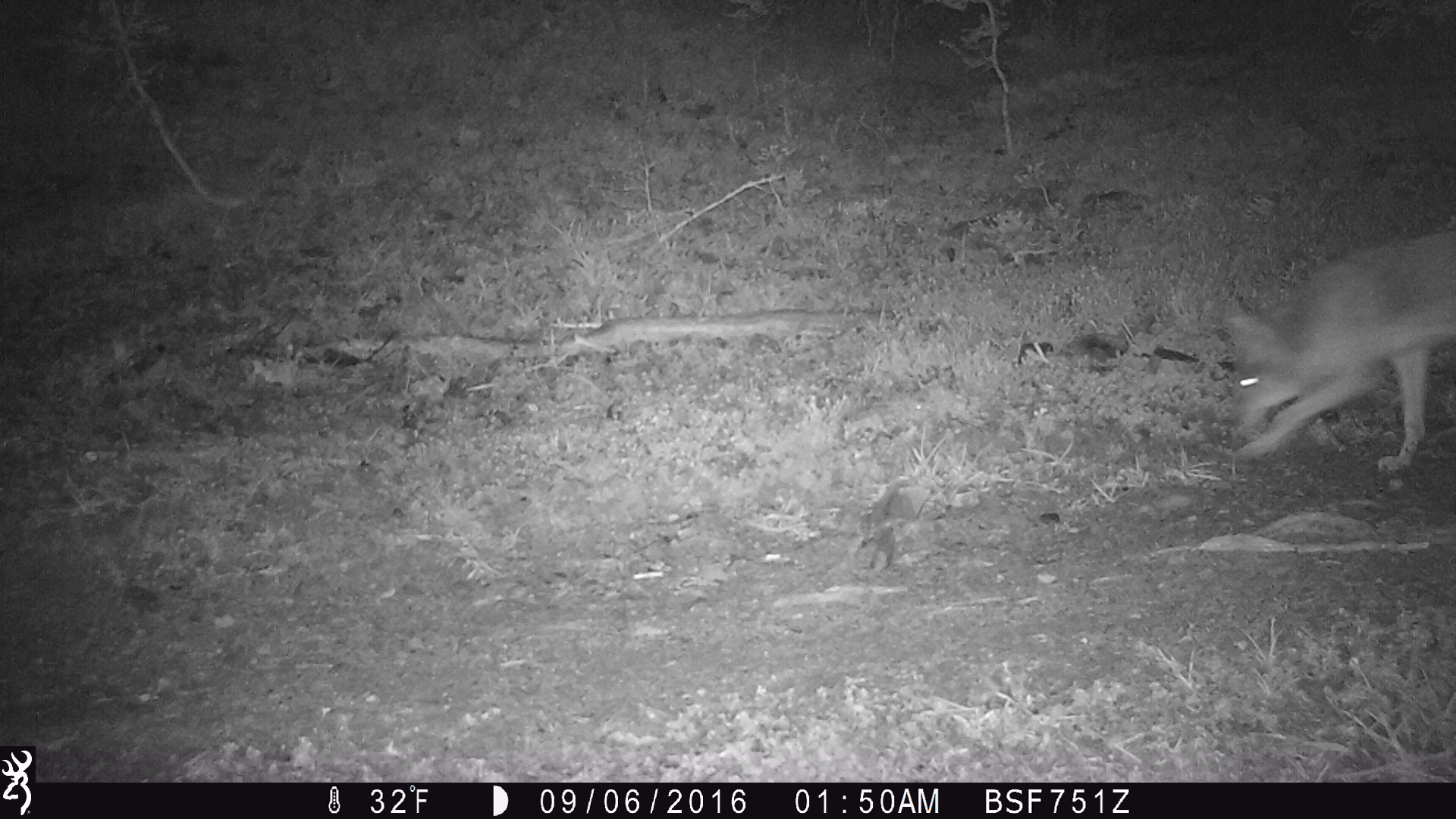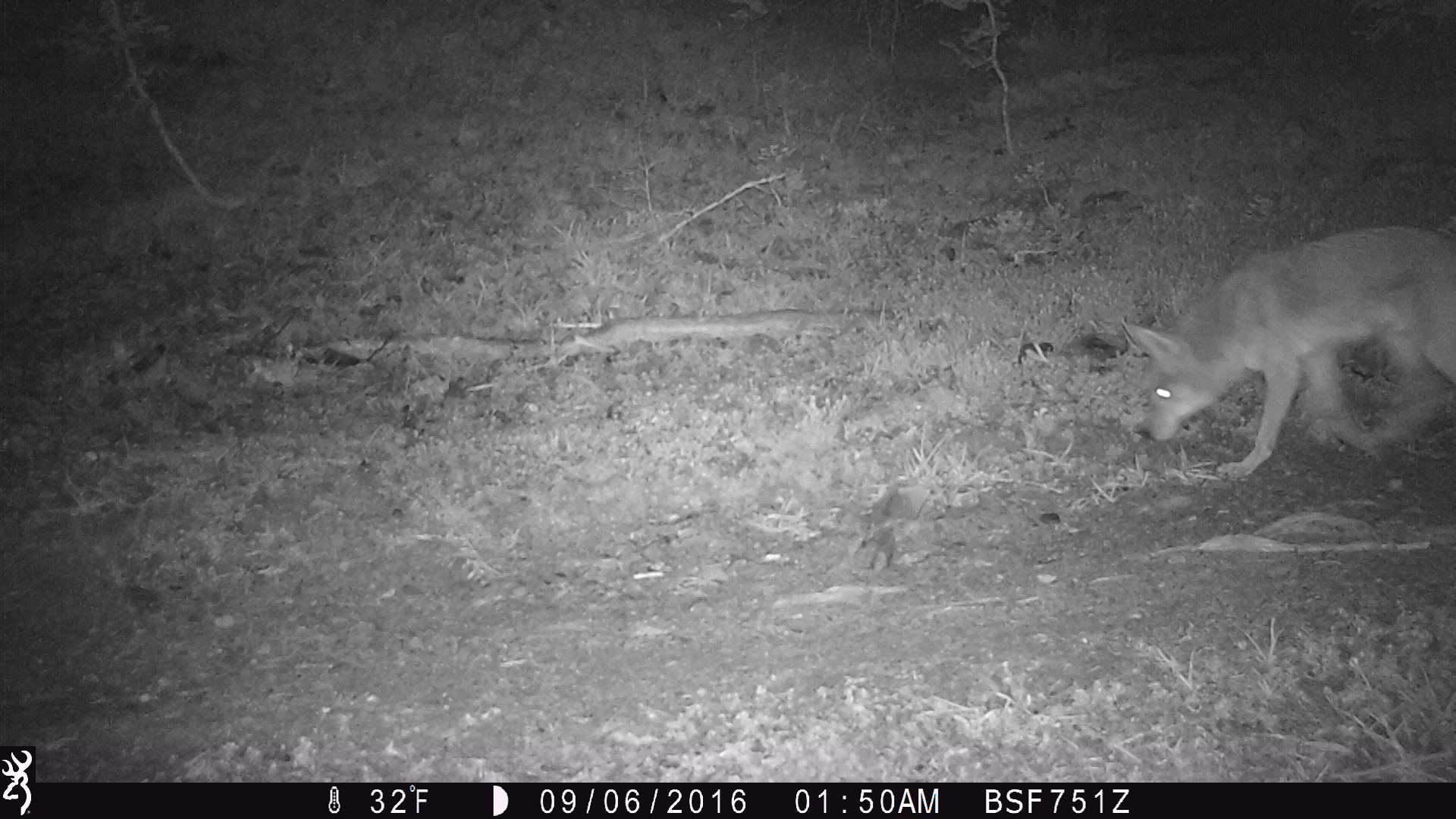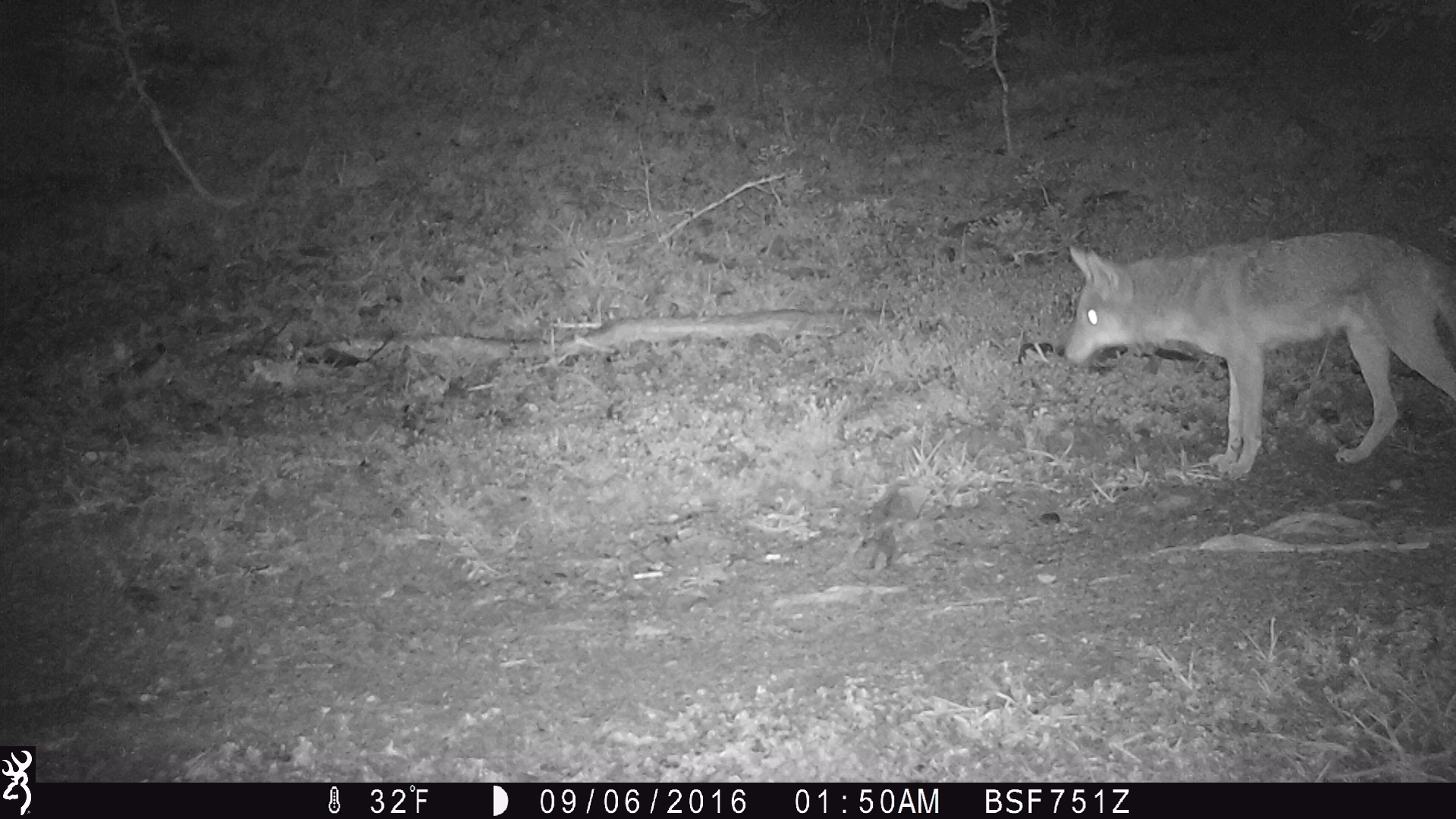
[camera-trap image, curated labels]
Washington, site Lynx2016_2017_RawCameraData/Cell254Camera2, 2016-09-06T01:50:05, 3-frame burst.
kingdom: Animalia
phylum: Chordata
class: Mammalia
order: Carnivora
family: Canidae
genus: Canis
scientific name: Canis latrans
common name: coyote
Canis latrans (coyote). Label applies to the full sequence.